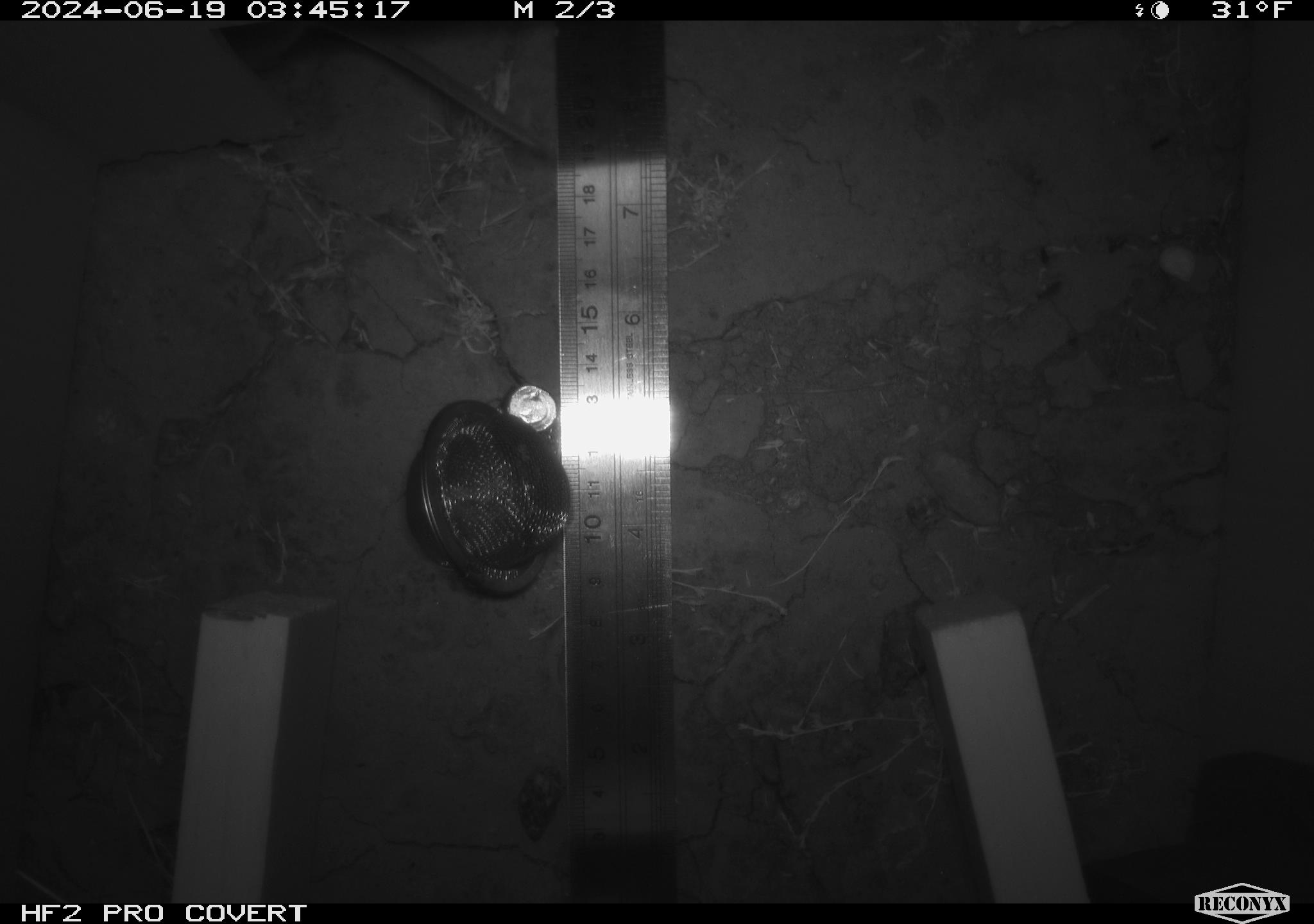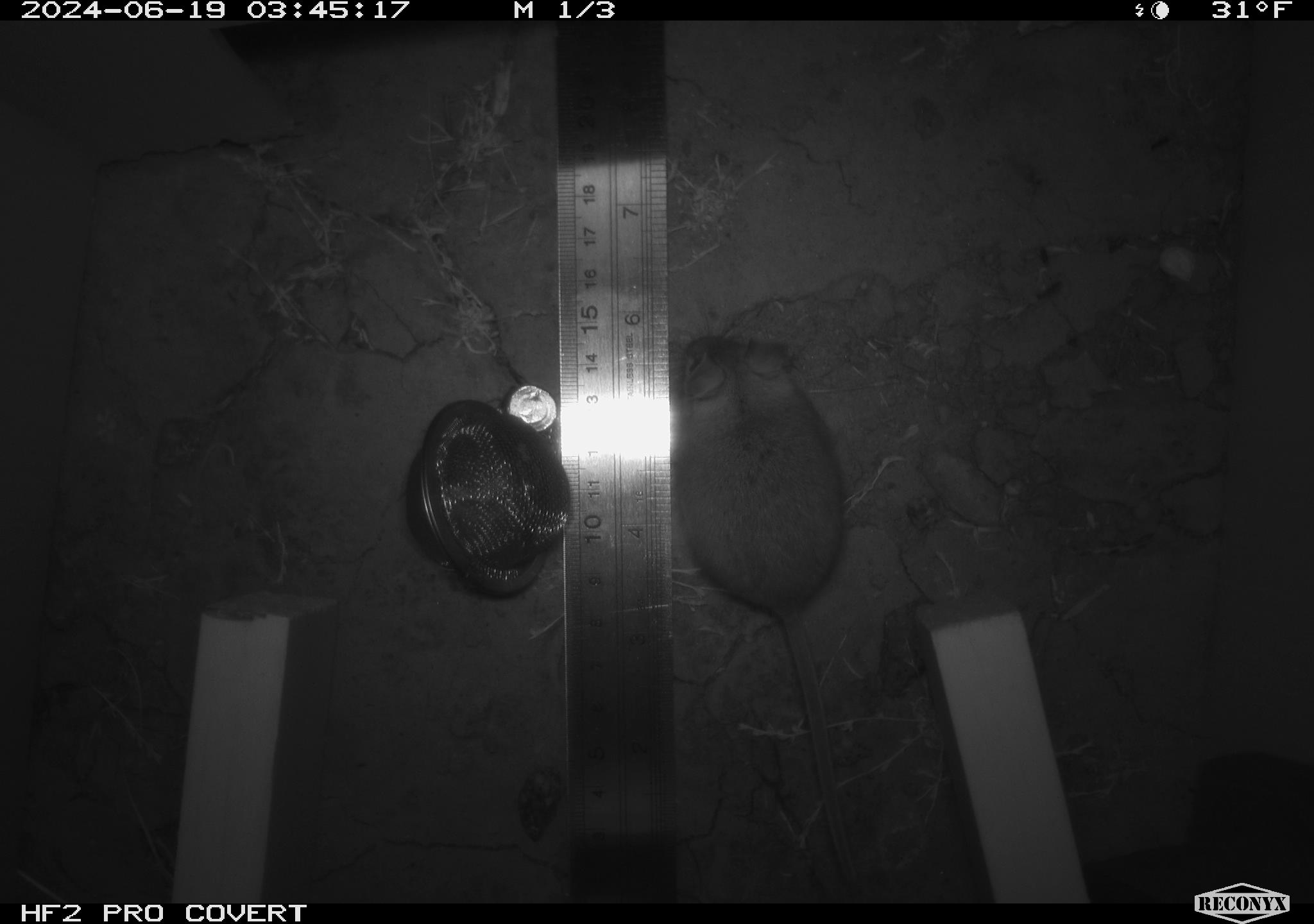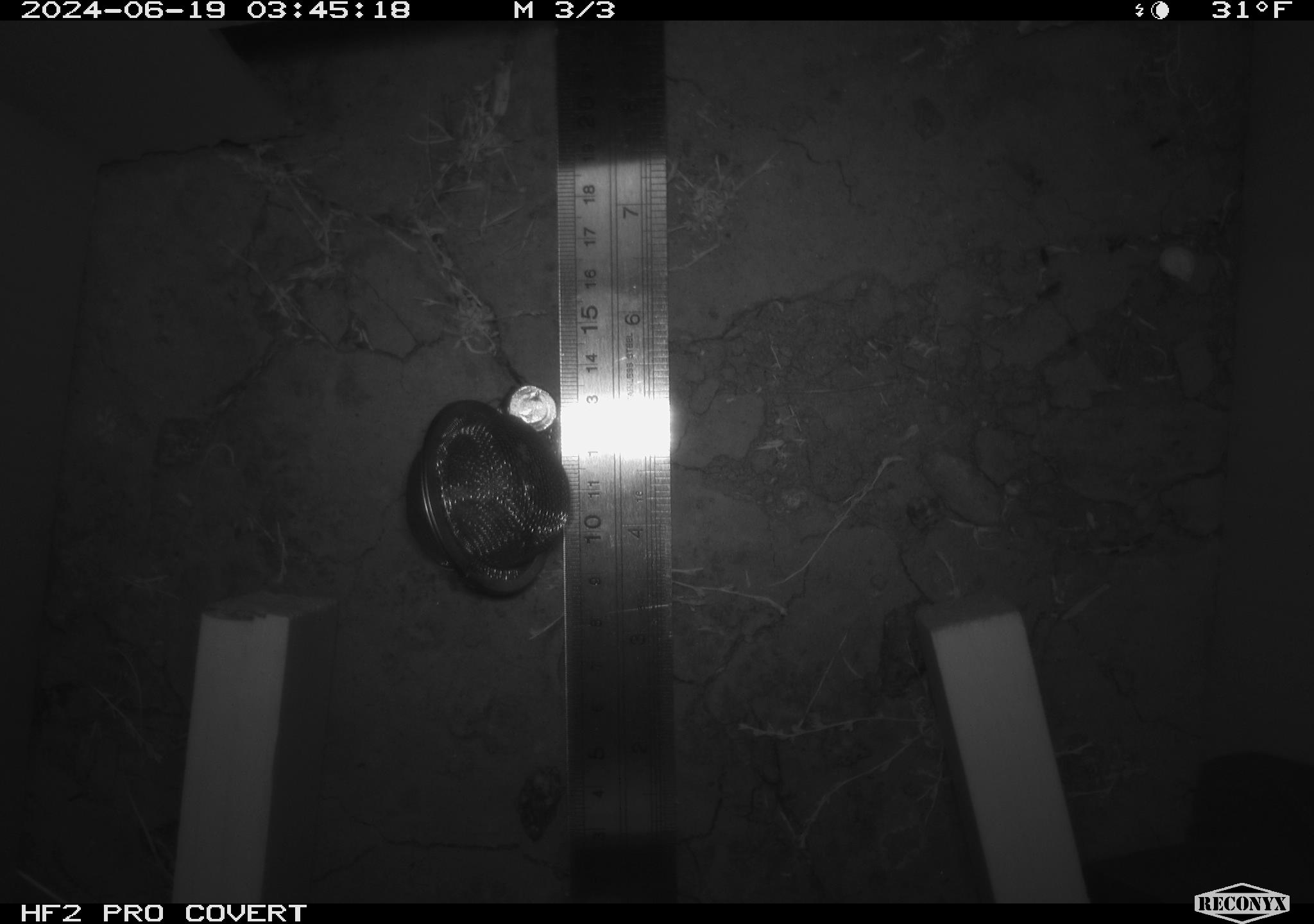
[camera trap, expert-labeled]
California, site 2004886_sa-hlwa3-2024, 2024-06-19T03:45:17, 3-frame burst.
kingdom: Animalia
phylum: Chordata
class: Mammalia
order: Rodentia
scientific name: Rodentia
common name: mouse species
Mouse species (Rodentia).